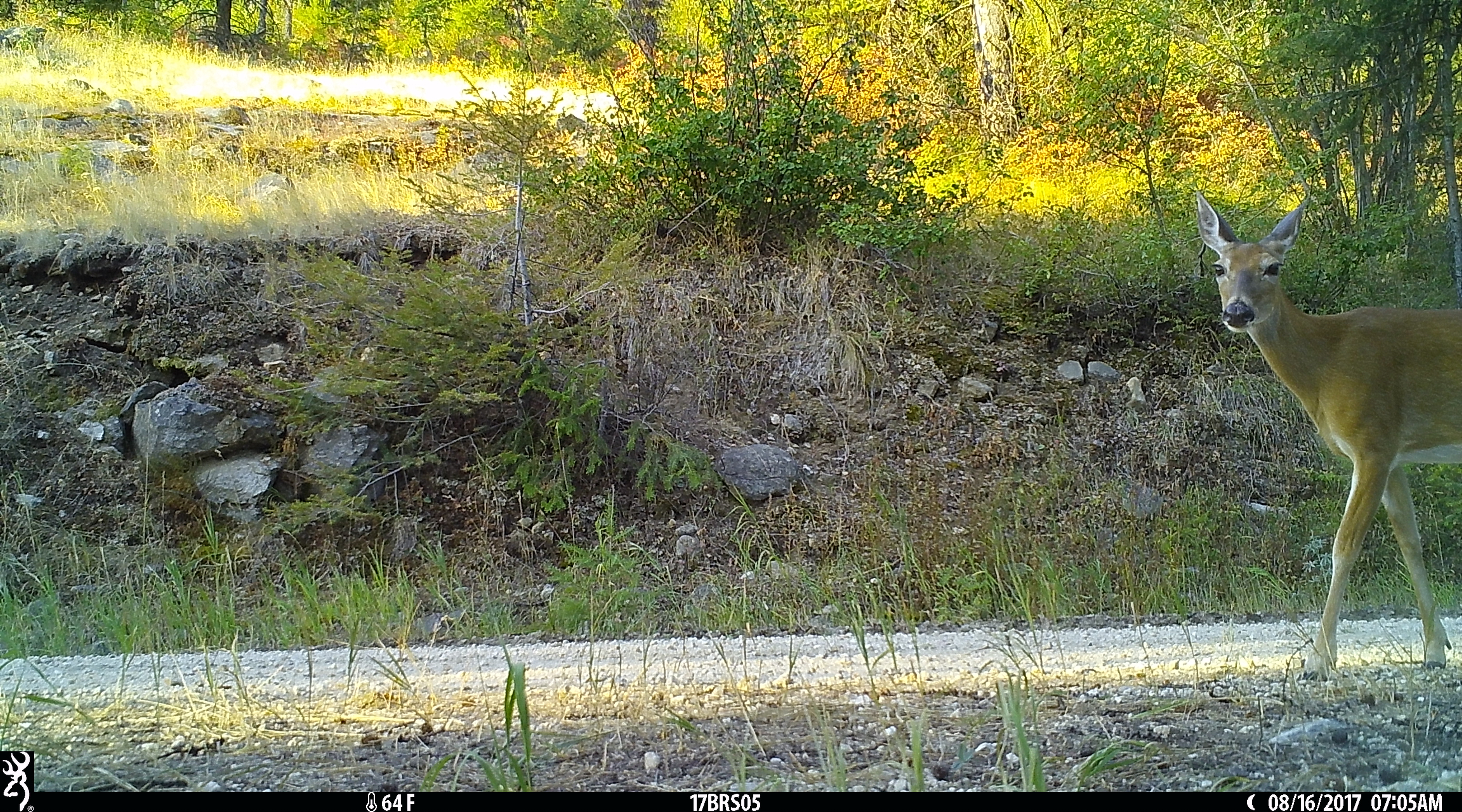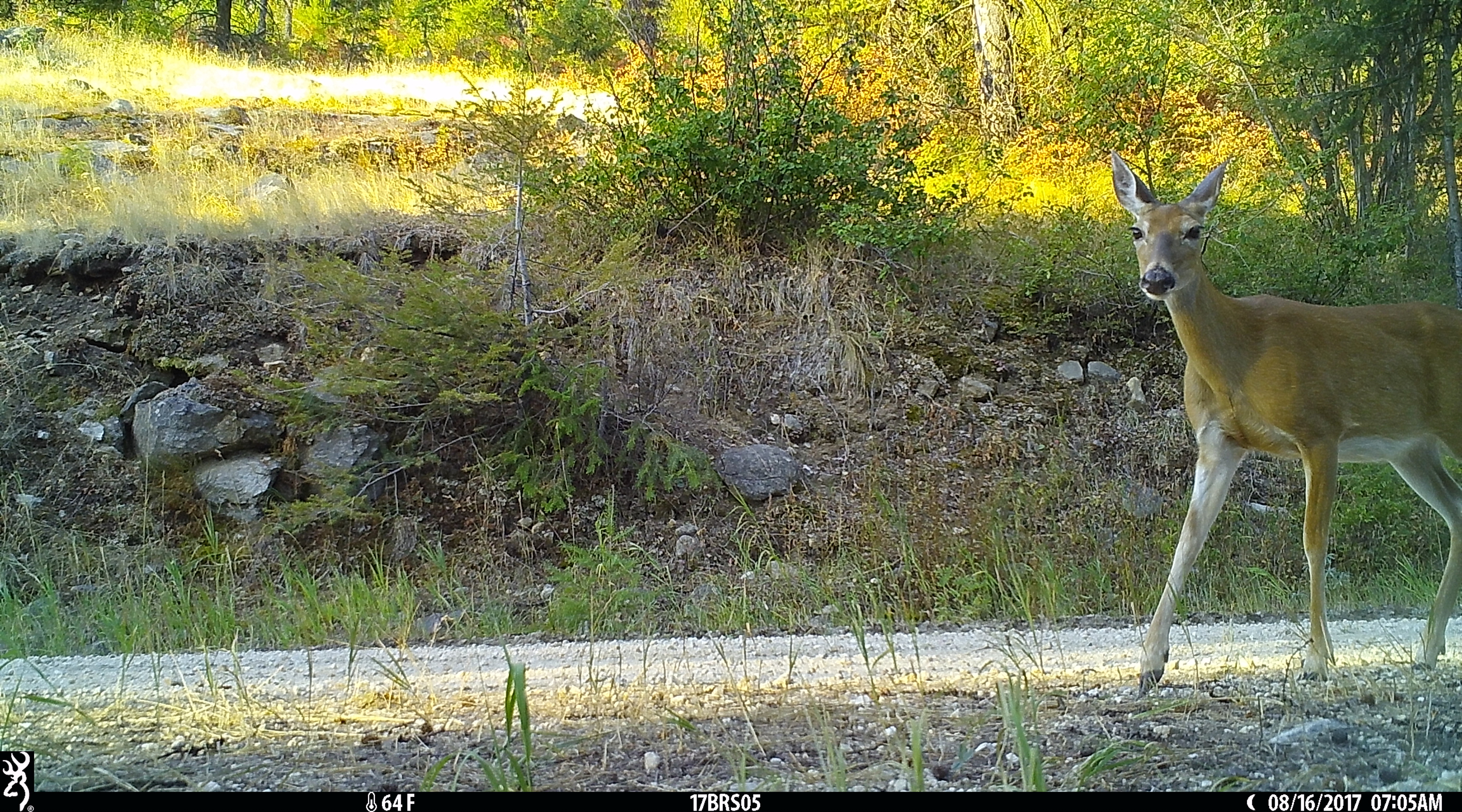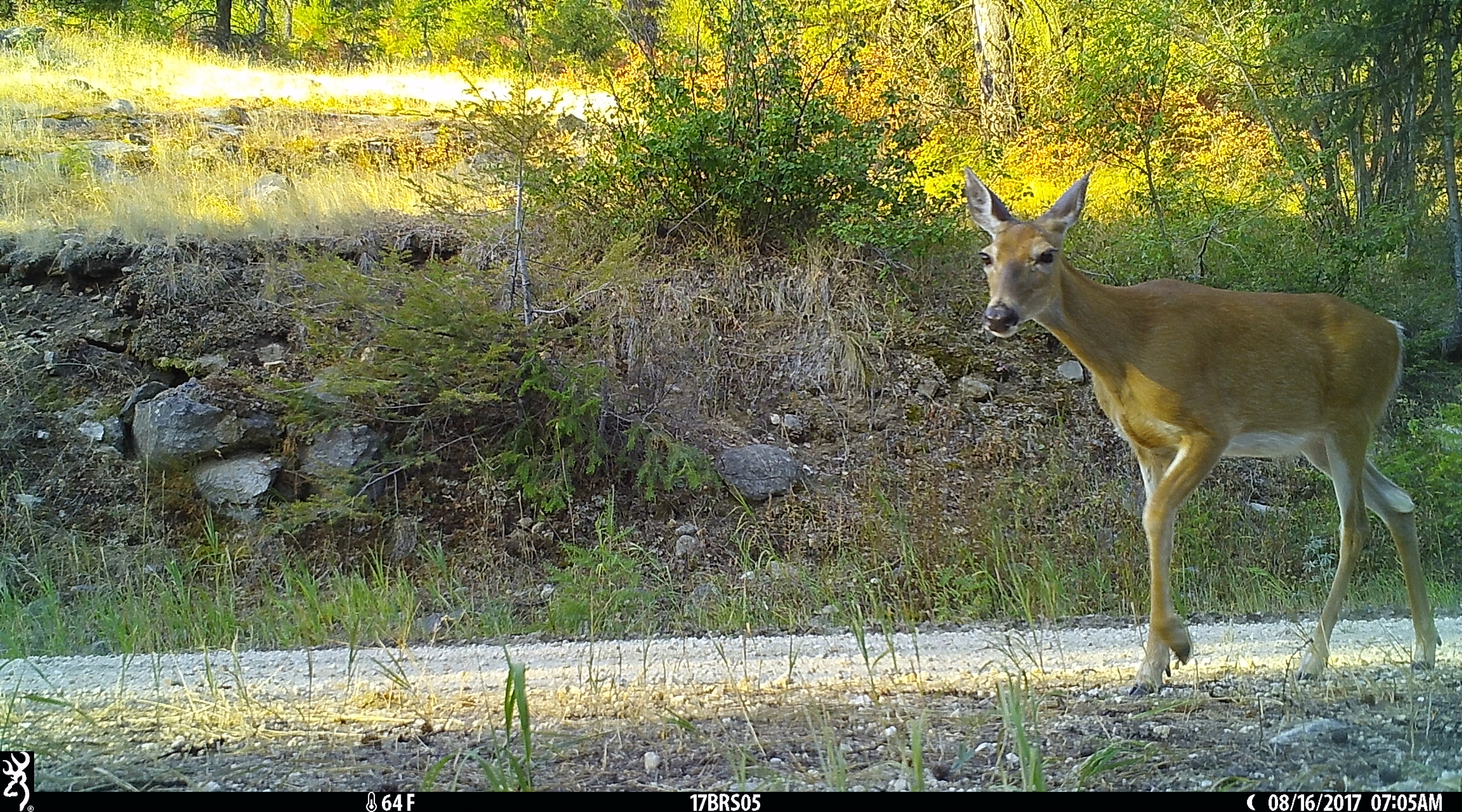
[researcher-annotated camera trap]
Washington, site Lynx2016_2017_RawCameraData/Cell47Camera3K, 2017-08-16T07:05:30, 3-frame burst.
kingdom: Animalia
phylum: Chordata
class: Mammalia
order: Artiodactyla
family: Cervidae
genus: Odocoileus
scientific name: Odocoileus hemionus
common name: mule deer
Odocoileus hemionus (mule deer). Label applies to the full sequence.